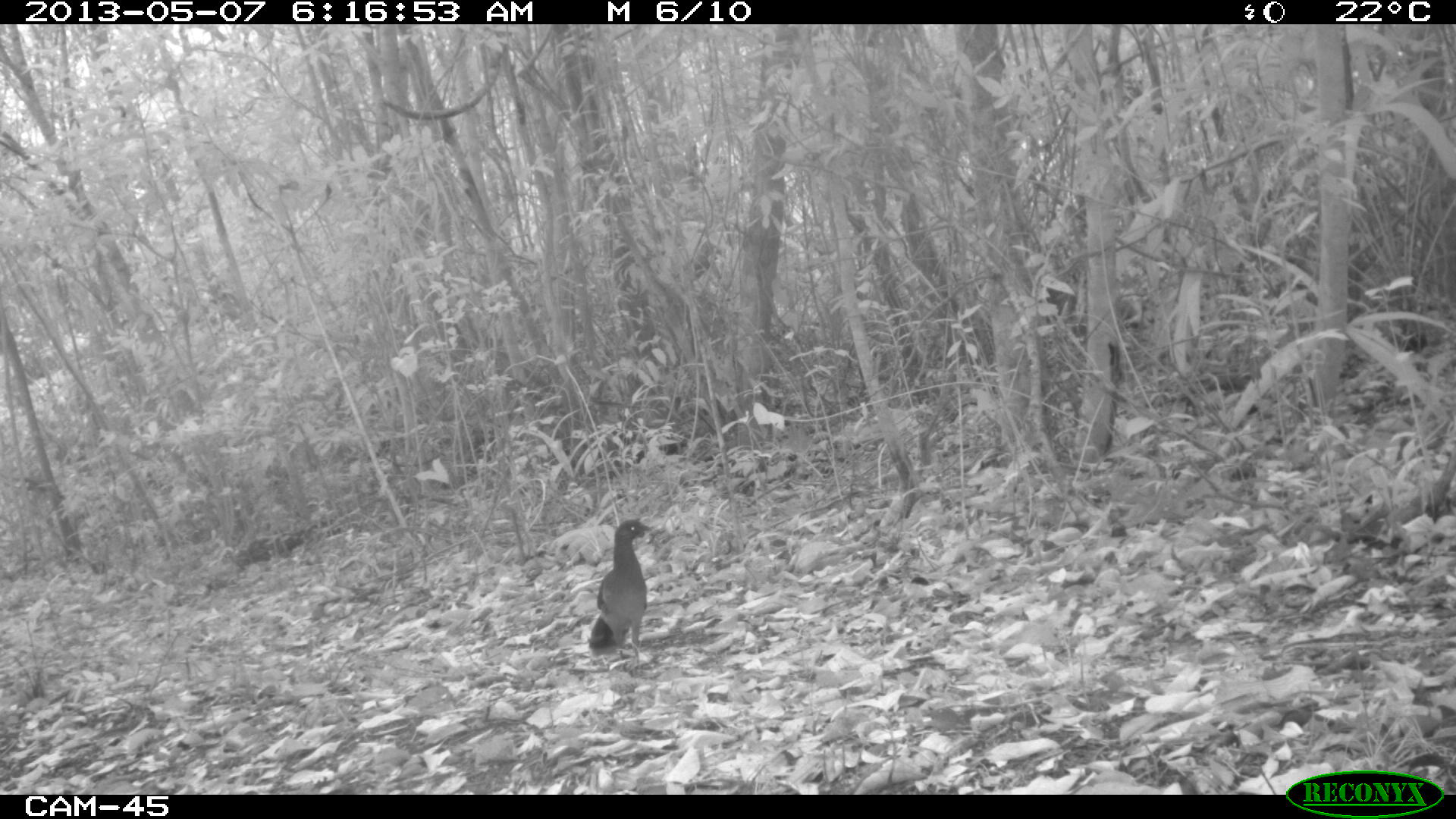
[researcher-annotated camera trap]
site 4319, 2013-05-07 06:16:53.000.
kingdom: Animalia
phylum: Chordata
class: Aves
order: Galliformes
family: Cracidae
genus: Ortalis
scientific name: Ortalis vetula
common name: plain chachalaca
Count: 1.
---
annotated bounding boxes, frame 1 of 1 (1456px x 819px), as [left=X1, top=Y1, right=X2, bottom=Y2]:
ortalis vetula: [left=587, top=517, right=653, bottom=675]